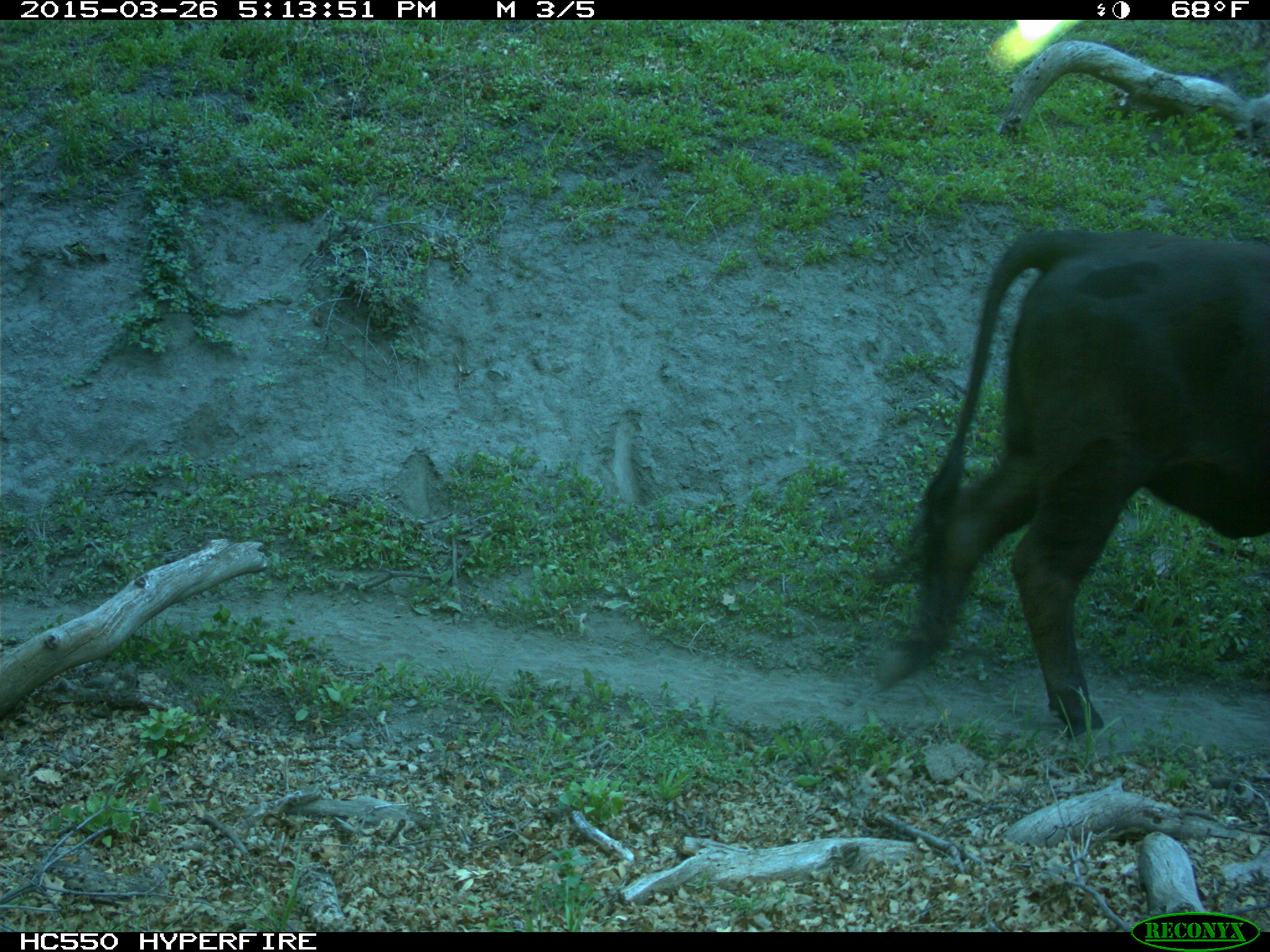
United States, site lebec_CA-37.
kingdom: Animalia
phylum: Chordata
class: Mammalia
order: Artiodactyla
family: Bovidae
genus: Bos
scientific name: Bos taurus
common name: domestic cow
Bos taurus (domestic cow).